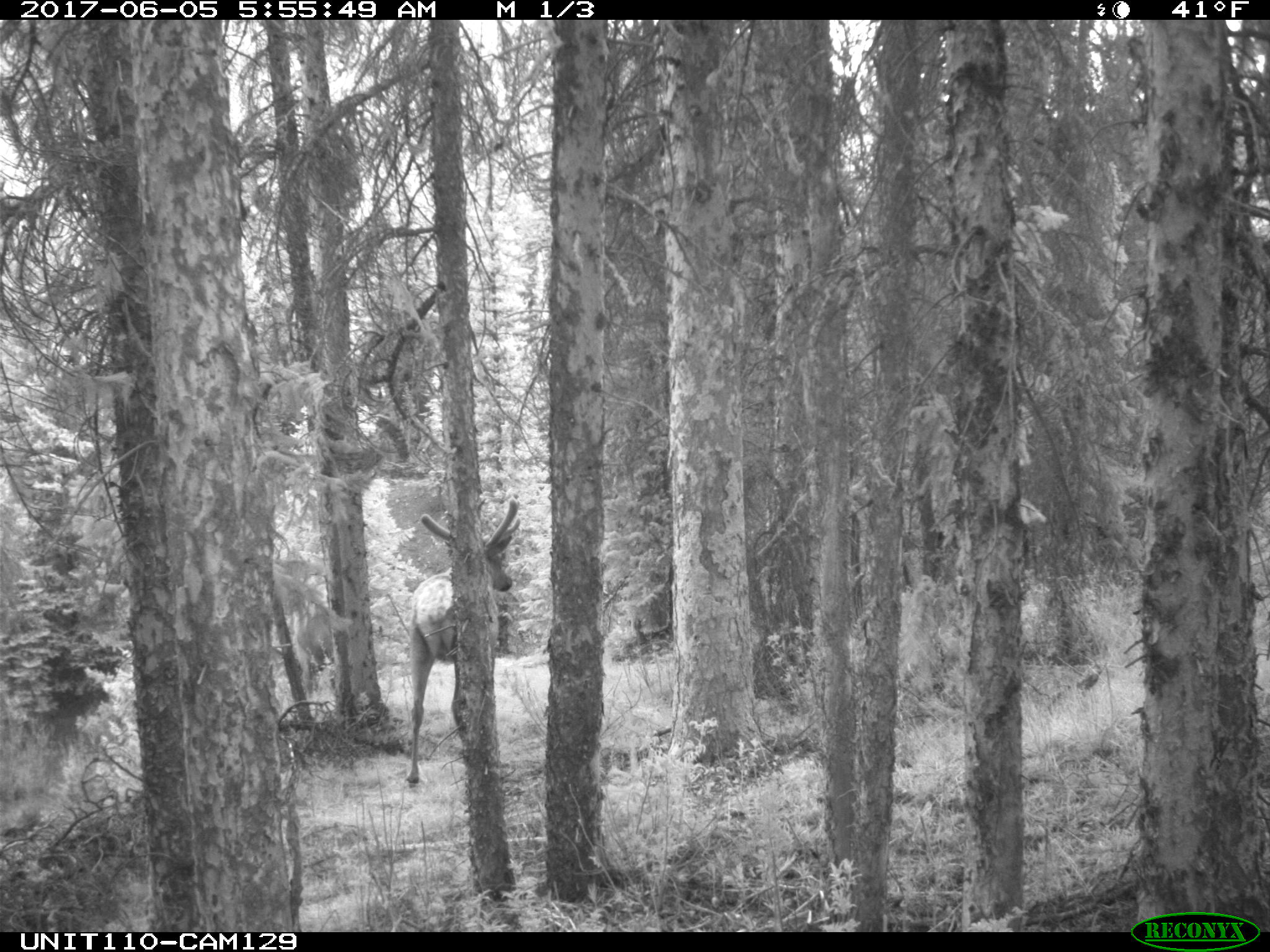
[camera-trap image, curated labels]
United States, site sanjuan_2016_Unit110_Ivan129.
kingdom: Animalia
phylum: Chordata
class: Mammalia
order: Artiodactyla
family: Cervidae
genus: Cervus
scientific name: Cervus elaphus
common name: red deer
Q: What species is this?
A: Cervus elaphus (red deer).